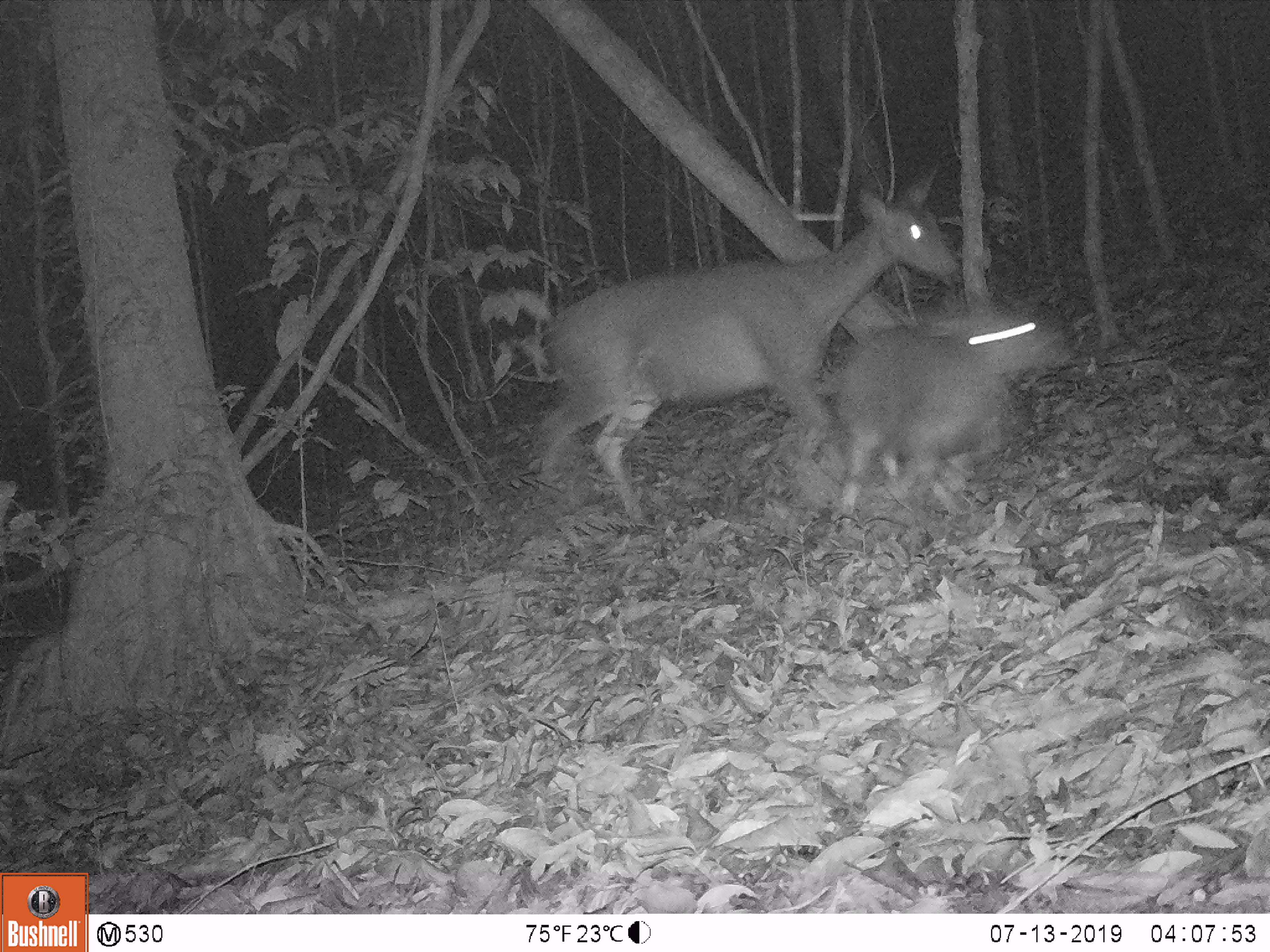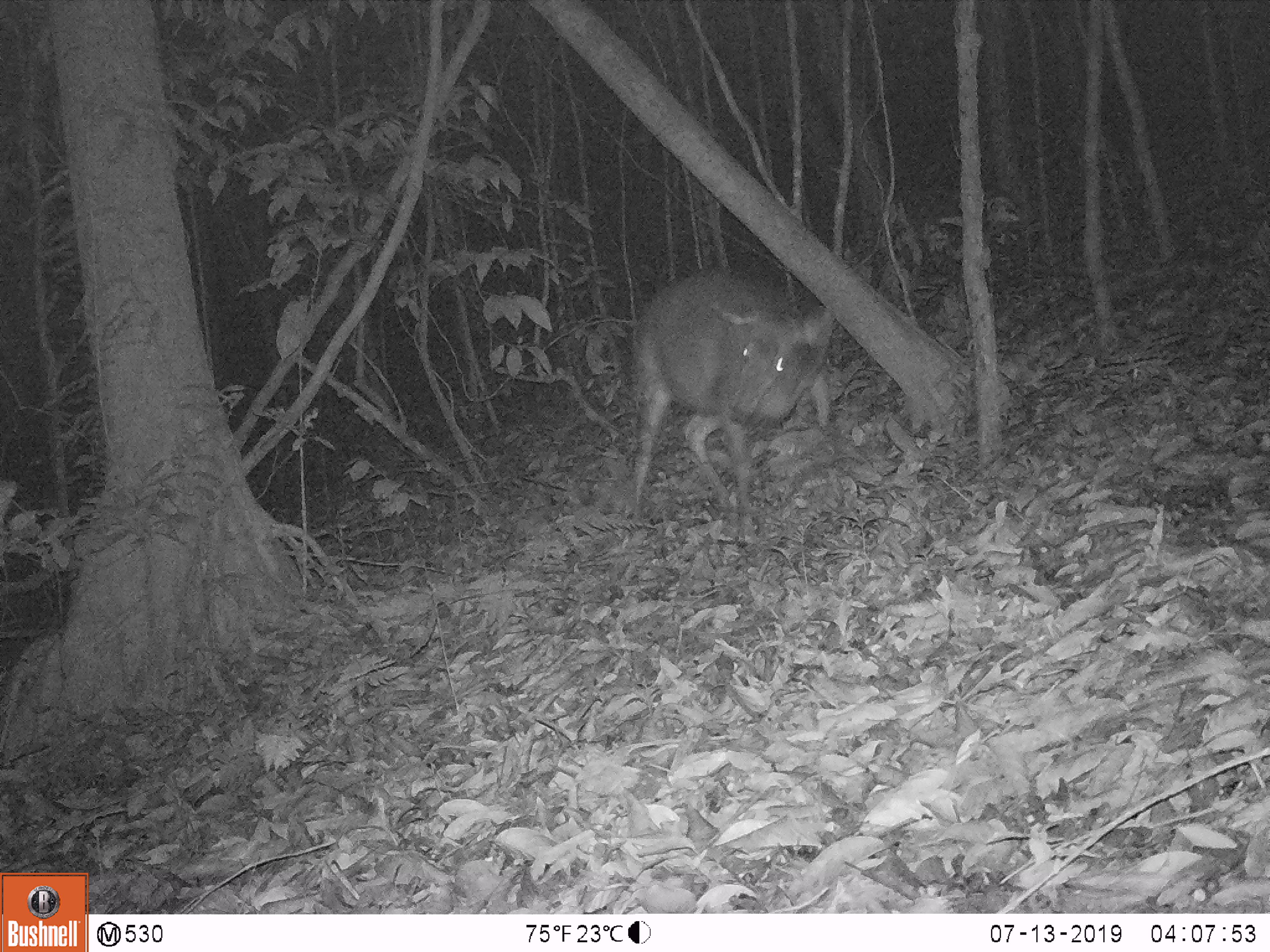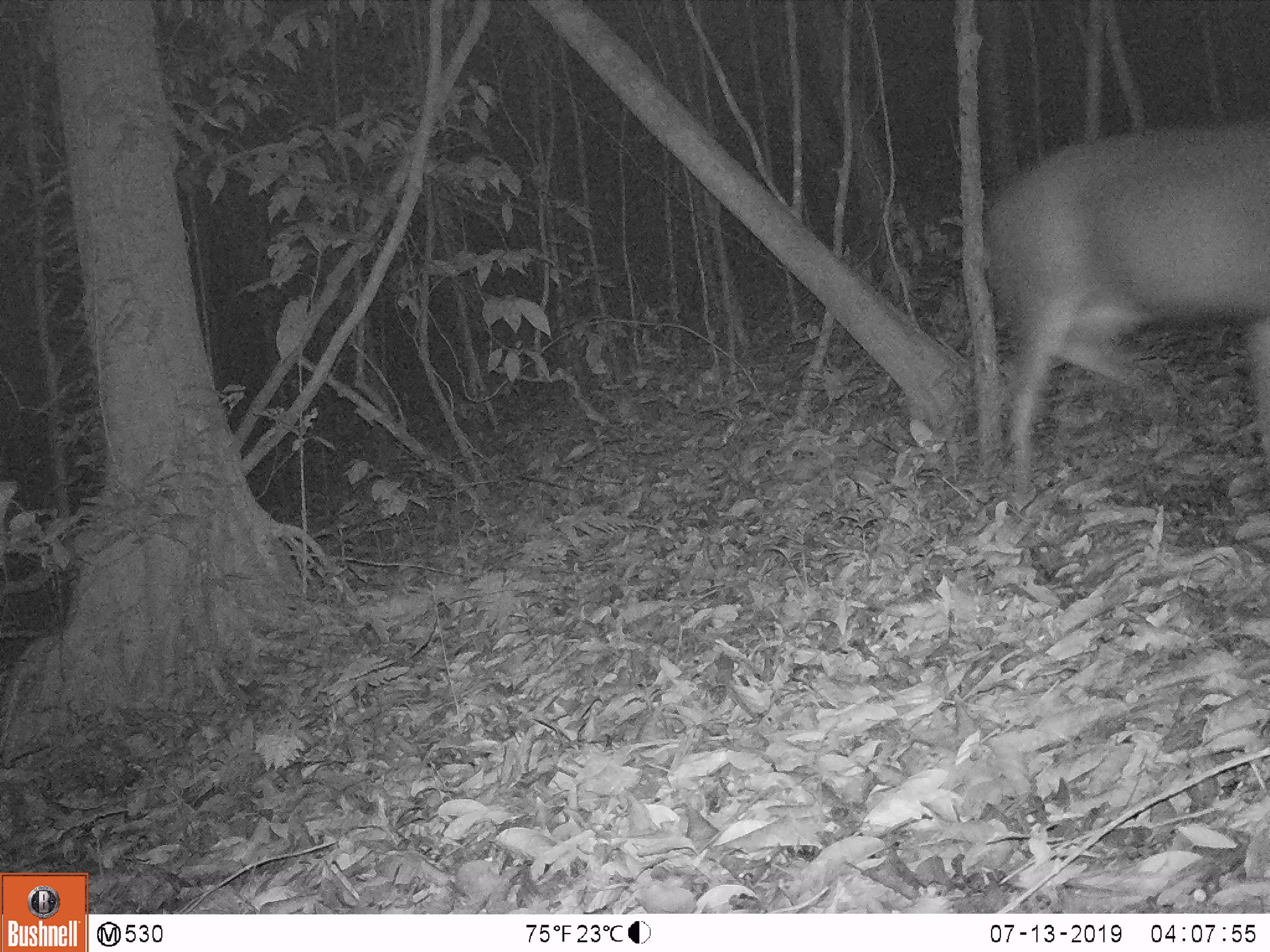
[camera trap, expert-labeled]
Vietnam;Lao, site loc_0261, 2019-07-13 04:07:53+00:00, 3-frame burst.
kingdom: Animalia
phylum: Chordata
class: Mammalia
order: Artiodactyla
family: Cervidae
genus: Rusa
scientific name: Rusa unicolor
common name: sambar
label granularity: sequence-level